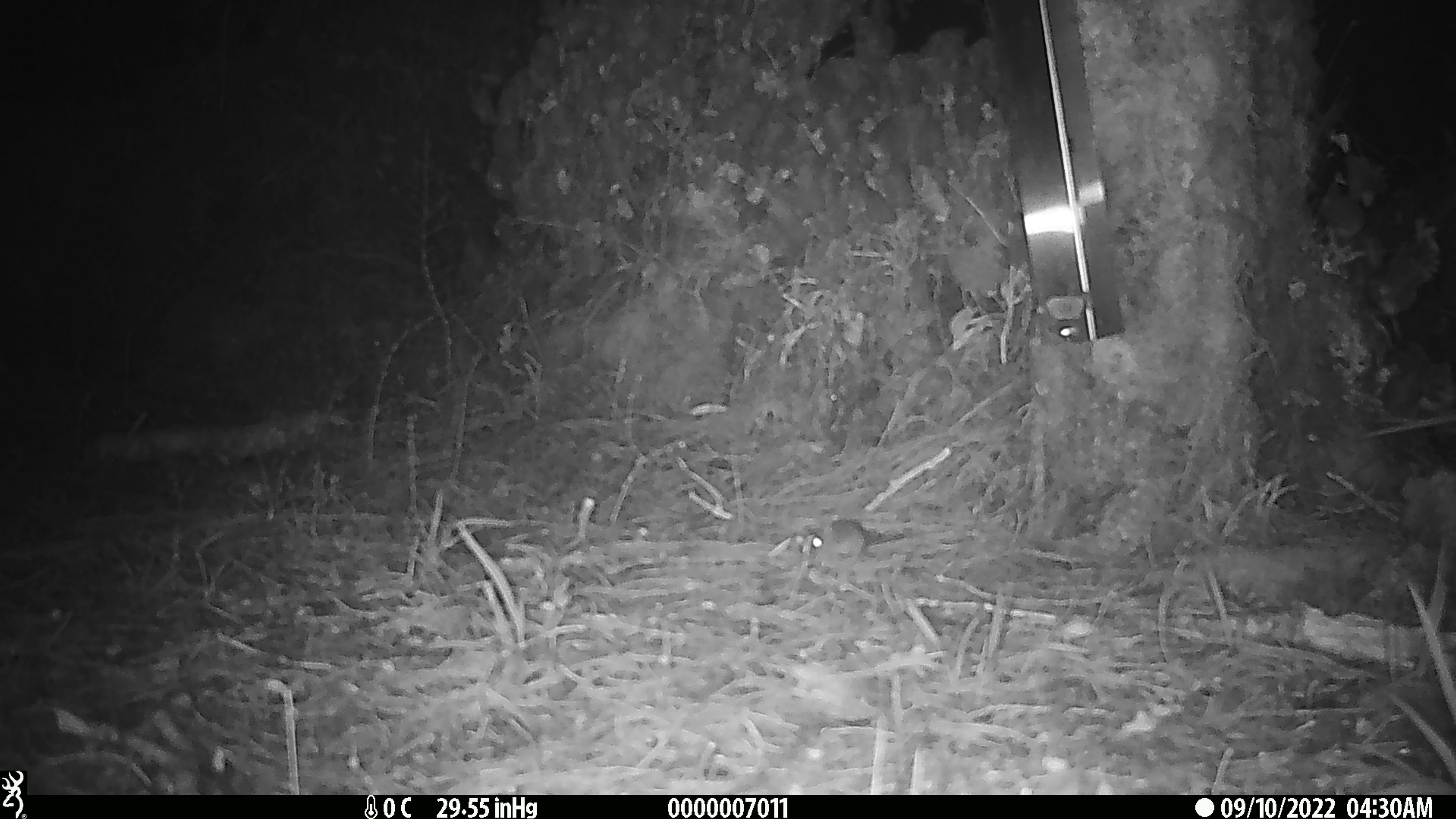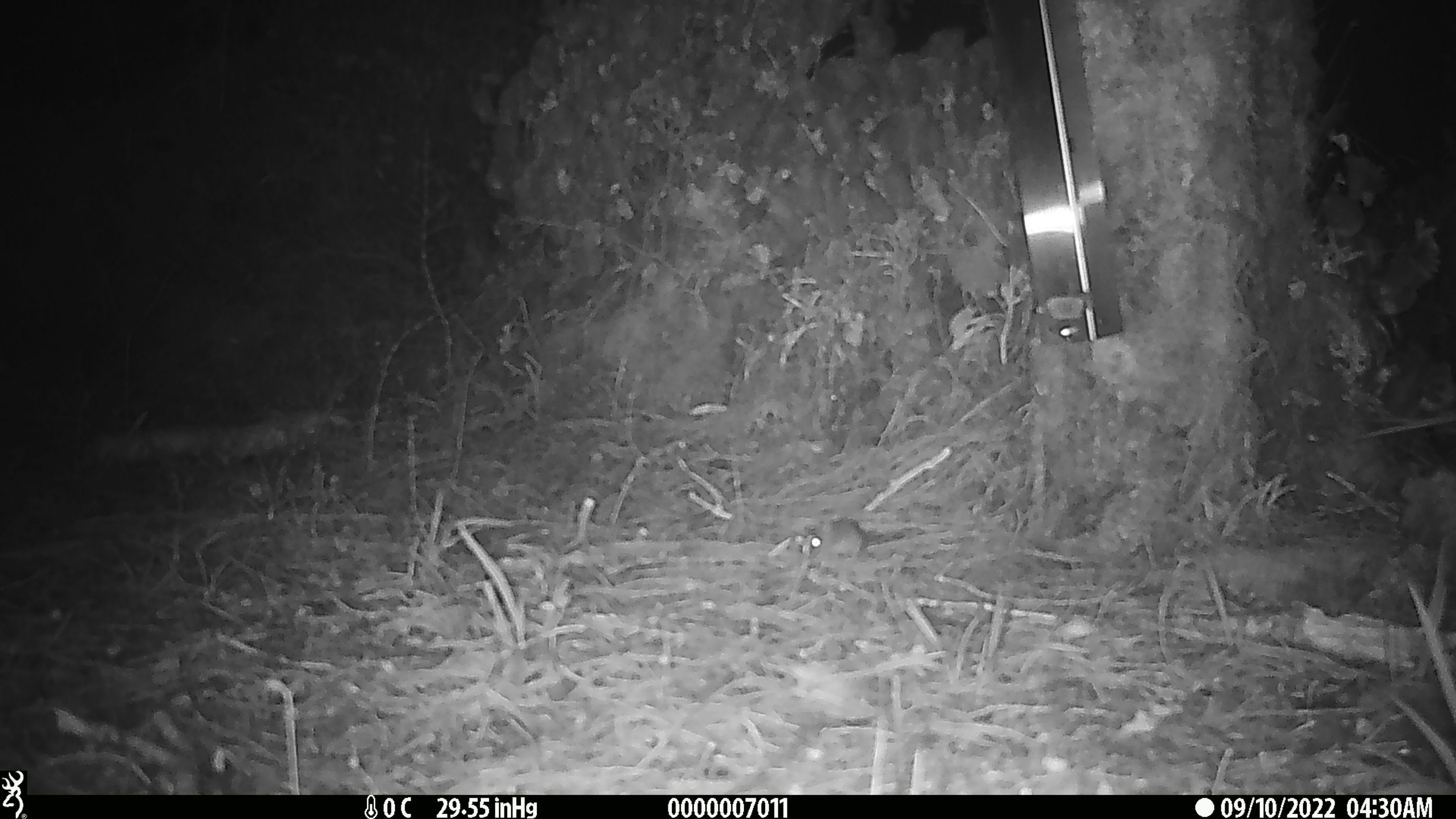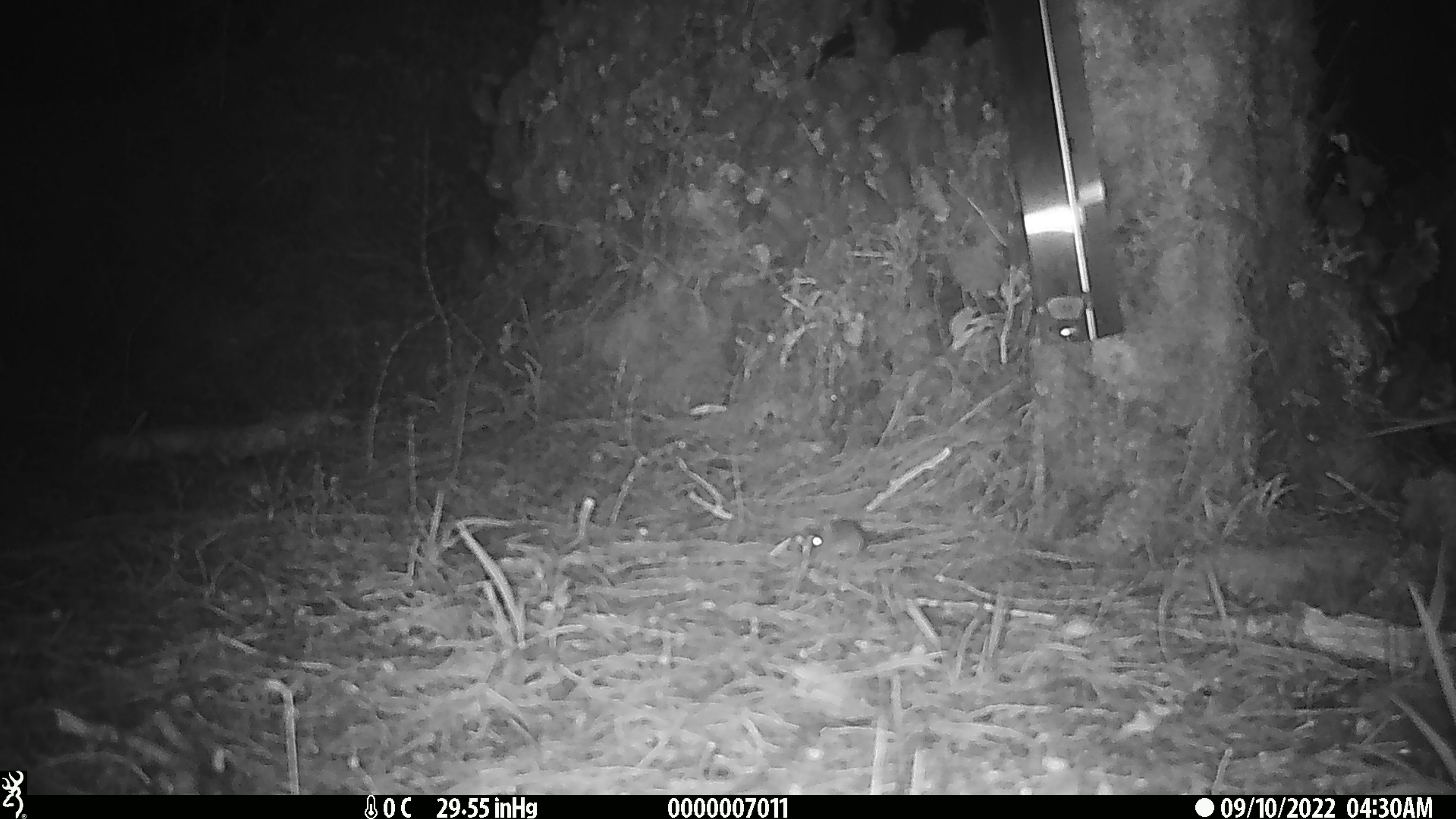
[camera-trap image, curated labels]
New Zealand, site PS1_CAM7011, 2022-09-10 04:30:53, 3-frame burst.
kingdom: Animalia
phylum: Chordata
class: Mammalia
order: Rodentia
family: Muridae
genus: Mus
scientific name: Mus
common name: mouse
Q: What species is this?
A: Mouse (Mus).